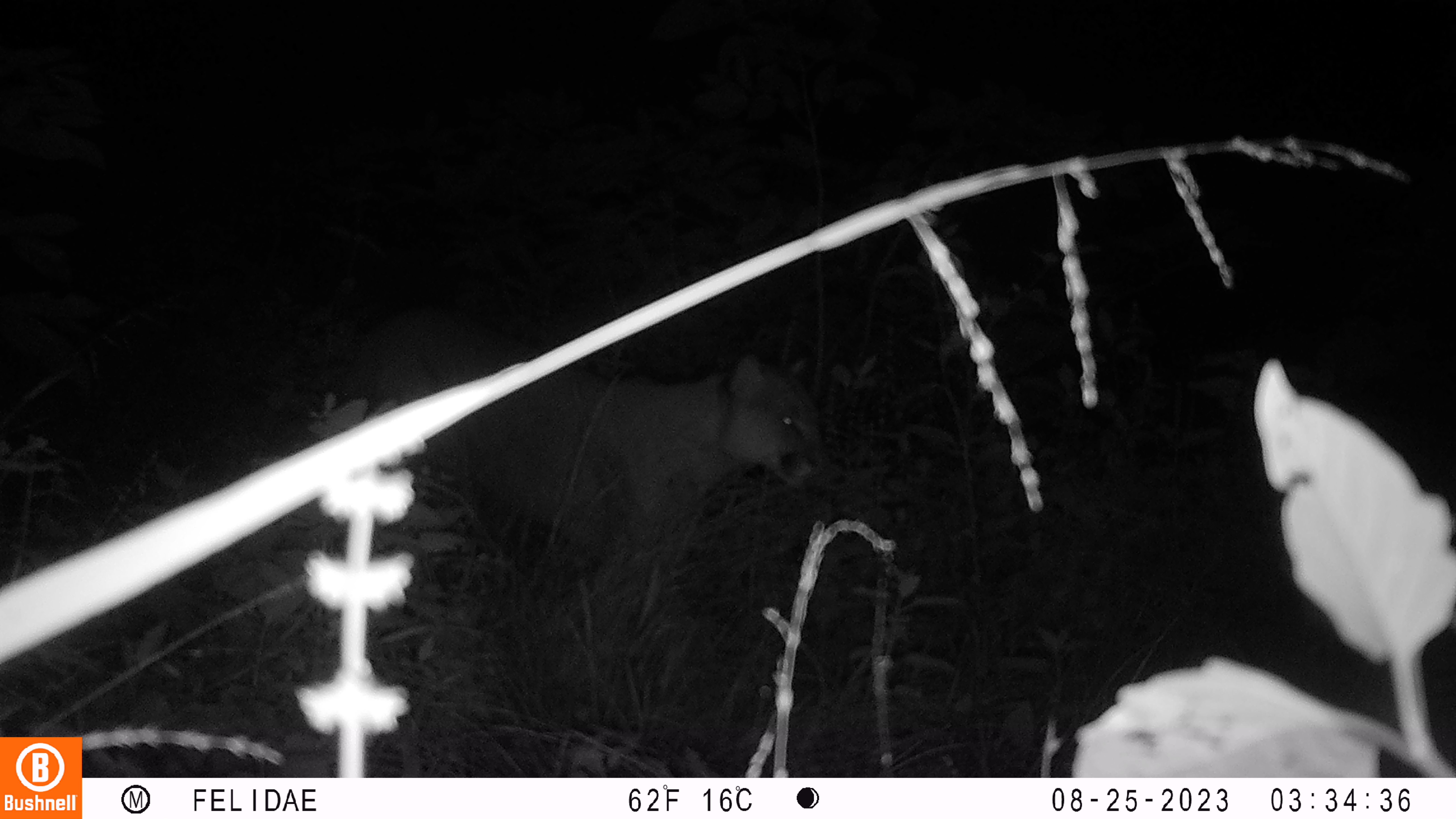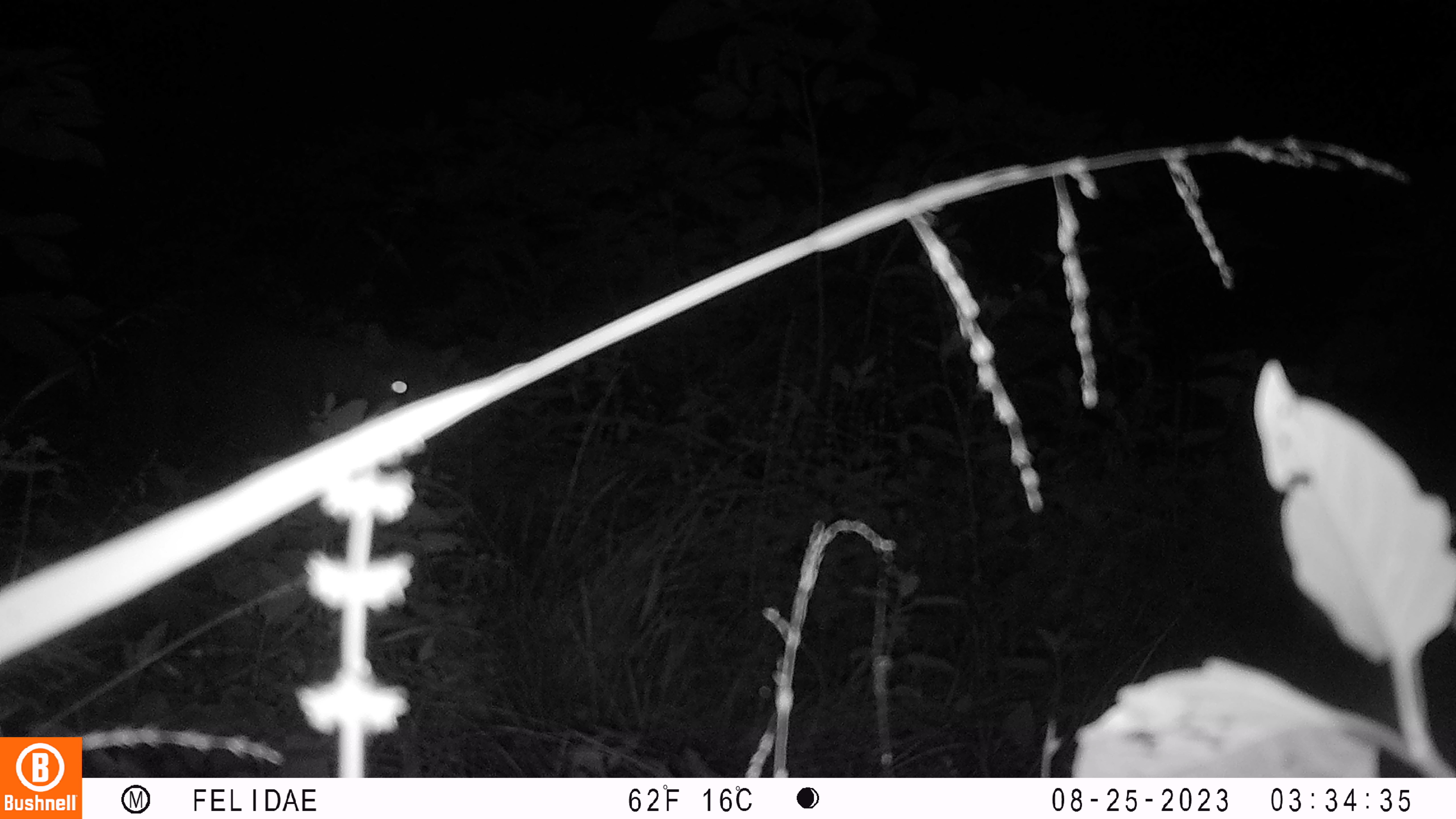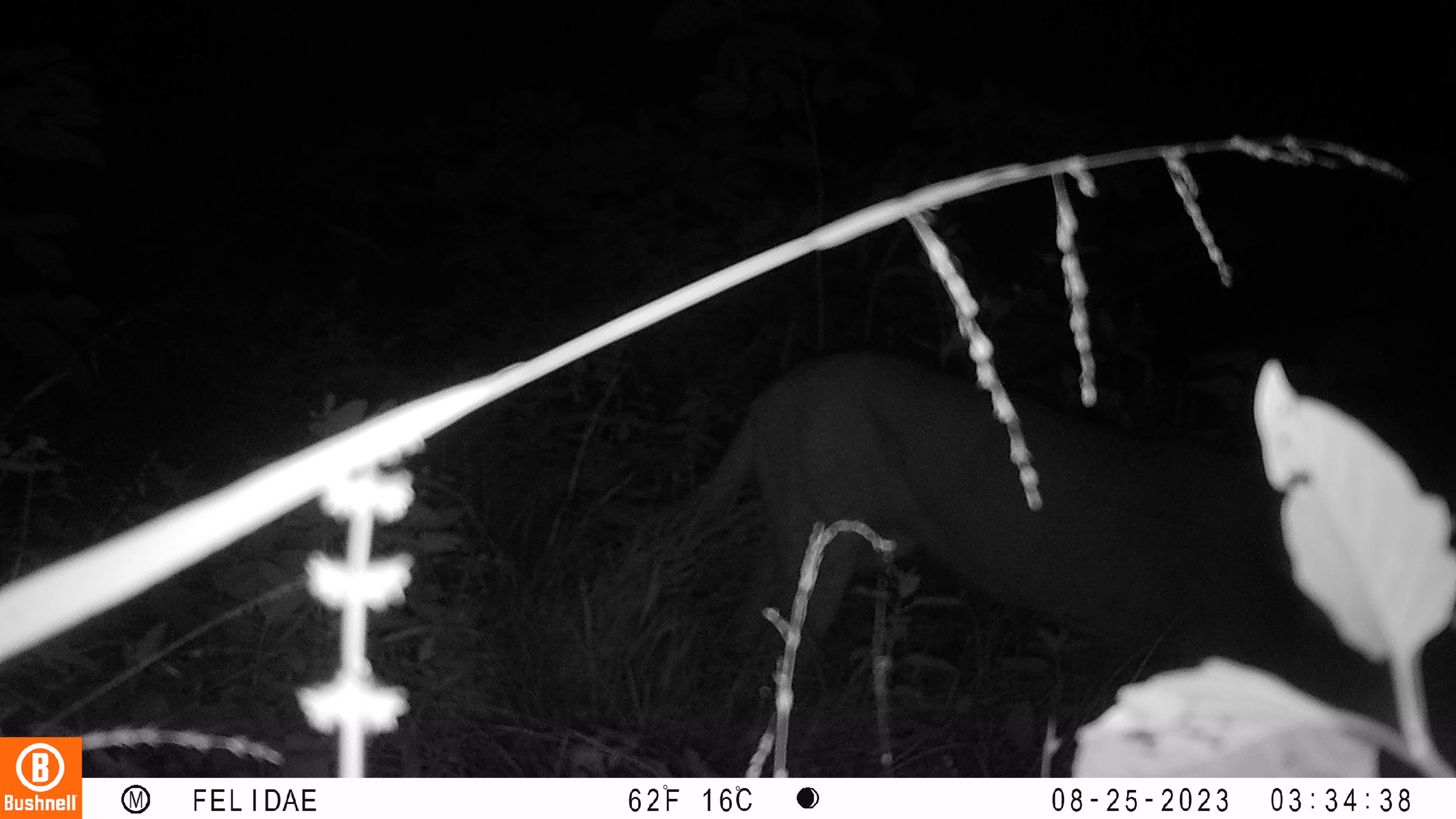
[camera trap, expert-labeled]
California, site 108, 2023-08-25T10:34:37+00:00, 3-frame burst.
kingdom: Animalia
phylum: Chordata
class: Mammalia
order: Carnivora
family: Felidae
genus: Puma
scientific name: Puma concolor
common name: puma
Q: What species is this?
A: Puma (Puma concolor).